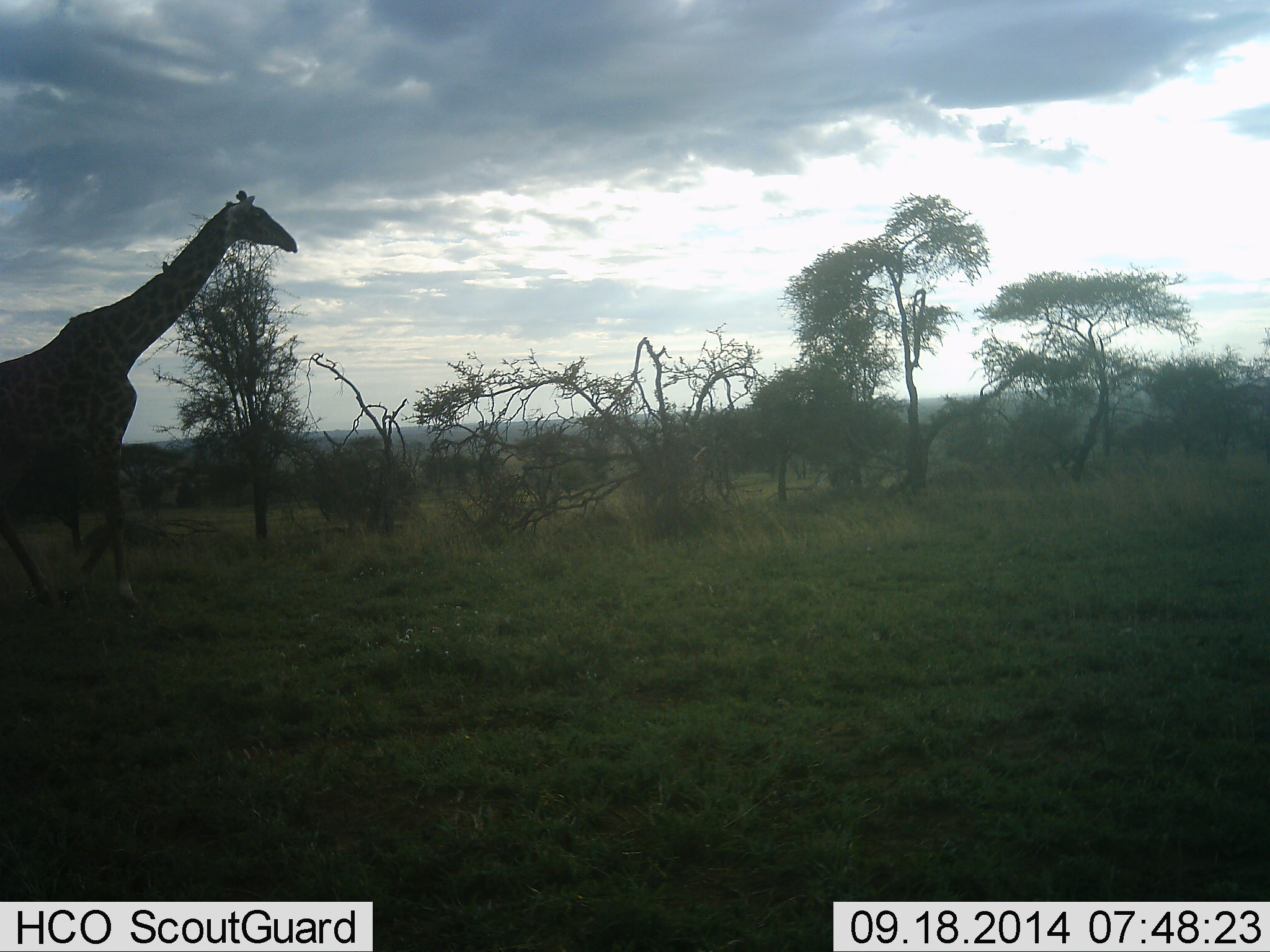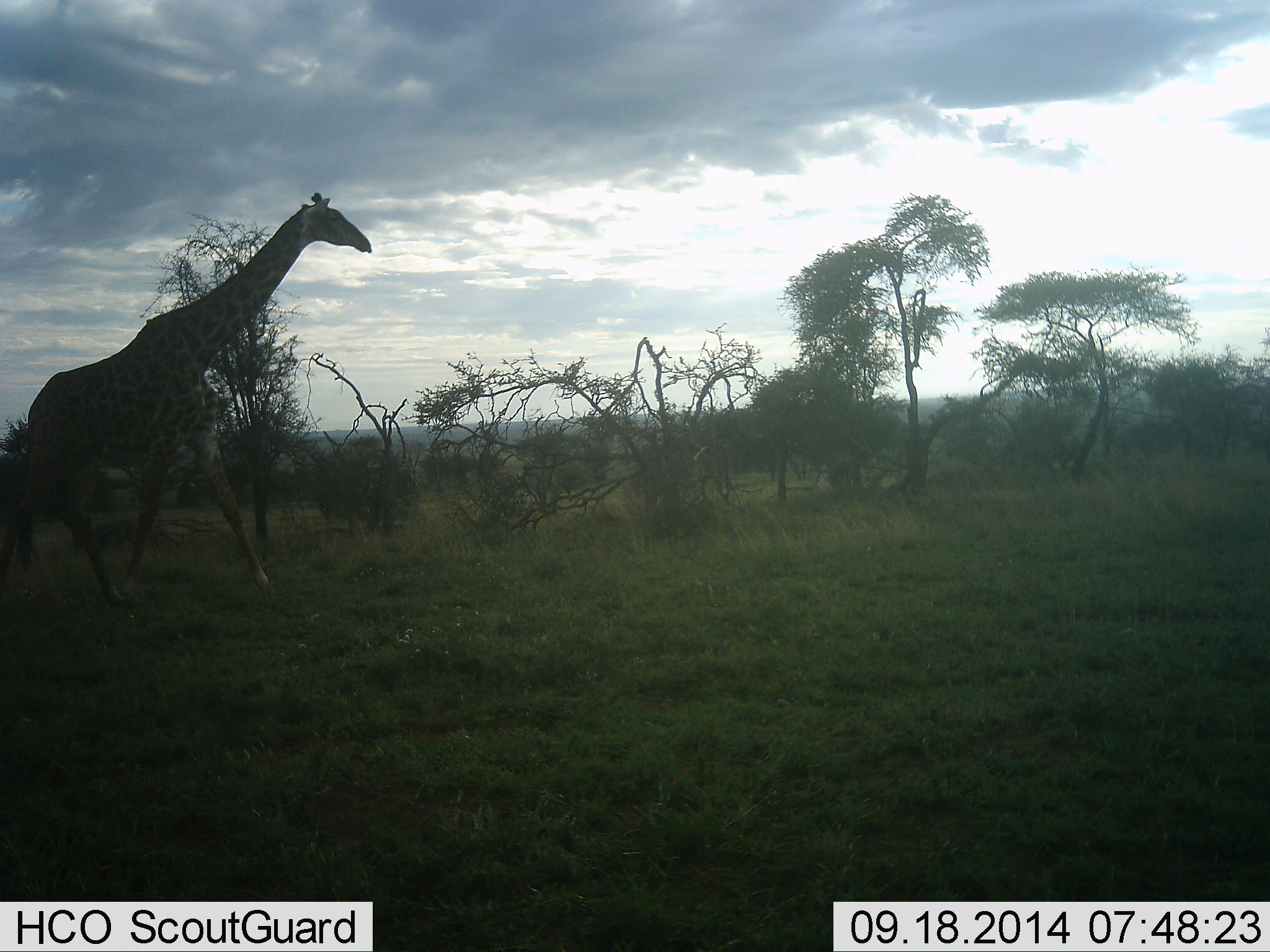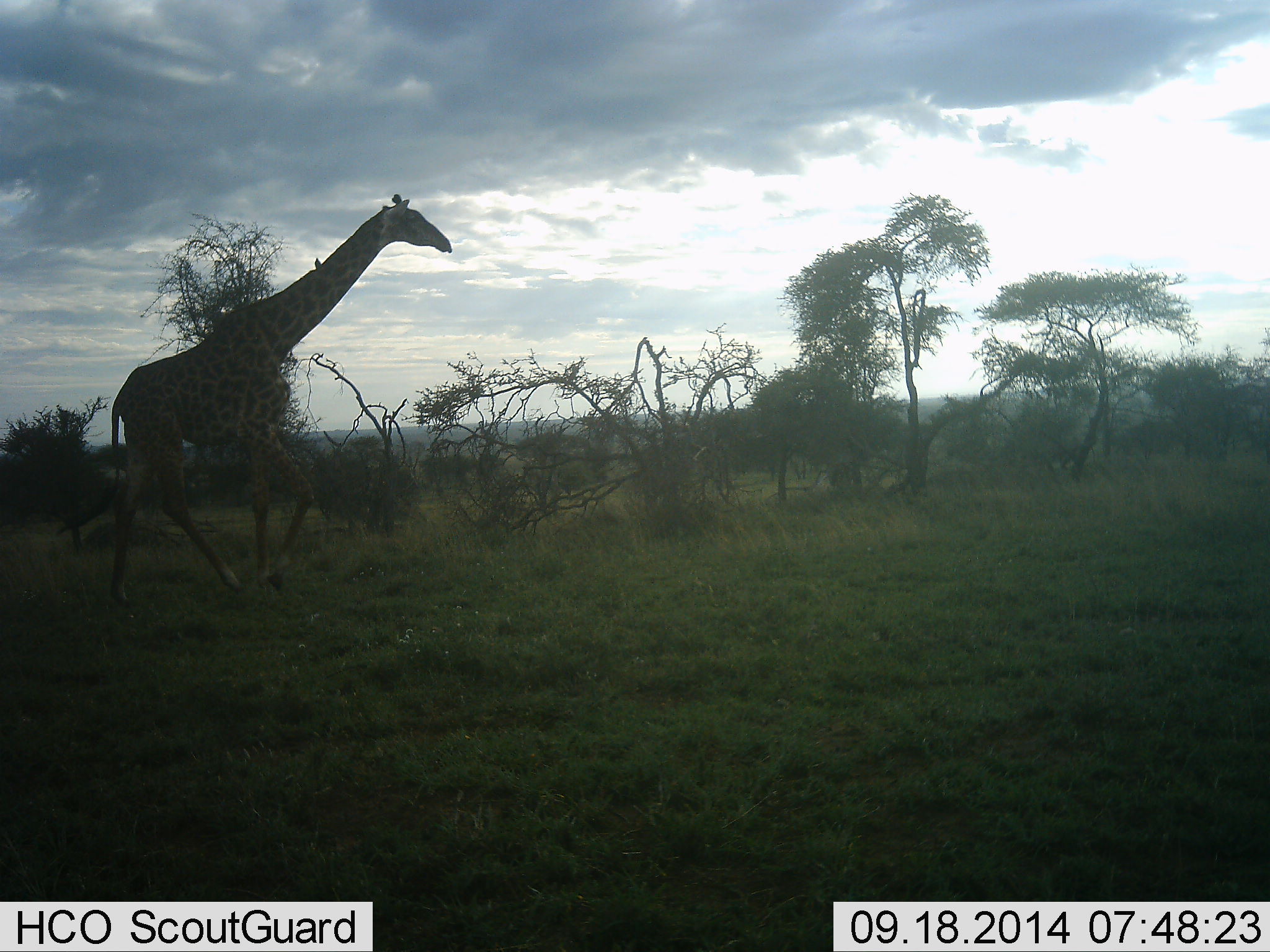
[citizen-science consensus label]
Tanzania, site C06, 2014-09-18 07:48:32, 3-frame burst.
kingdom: Animalia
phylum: Chordata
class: Mammalia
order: Artiodactyla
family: Giraffidae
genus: Giraffa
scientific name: Giraffa camelopardalis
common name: giraffe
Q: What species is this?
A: Giraffe (Giraffa camelopardalis).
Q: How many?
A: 1.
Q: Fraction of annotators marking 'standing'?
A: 0%.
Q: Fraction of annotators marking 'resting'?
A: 0%.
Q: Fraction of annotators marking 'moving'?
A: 100%.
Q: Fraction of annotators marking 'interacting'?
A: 0%.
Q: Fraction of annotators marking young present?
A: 0%.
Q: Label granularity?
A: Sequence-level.